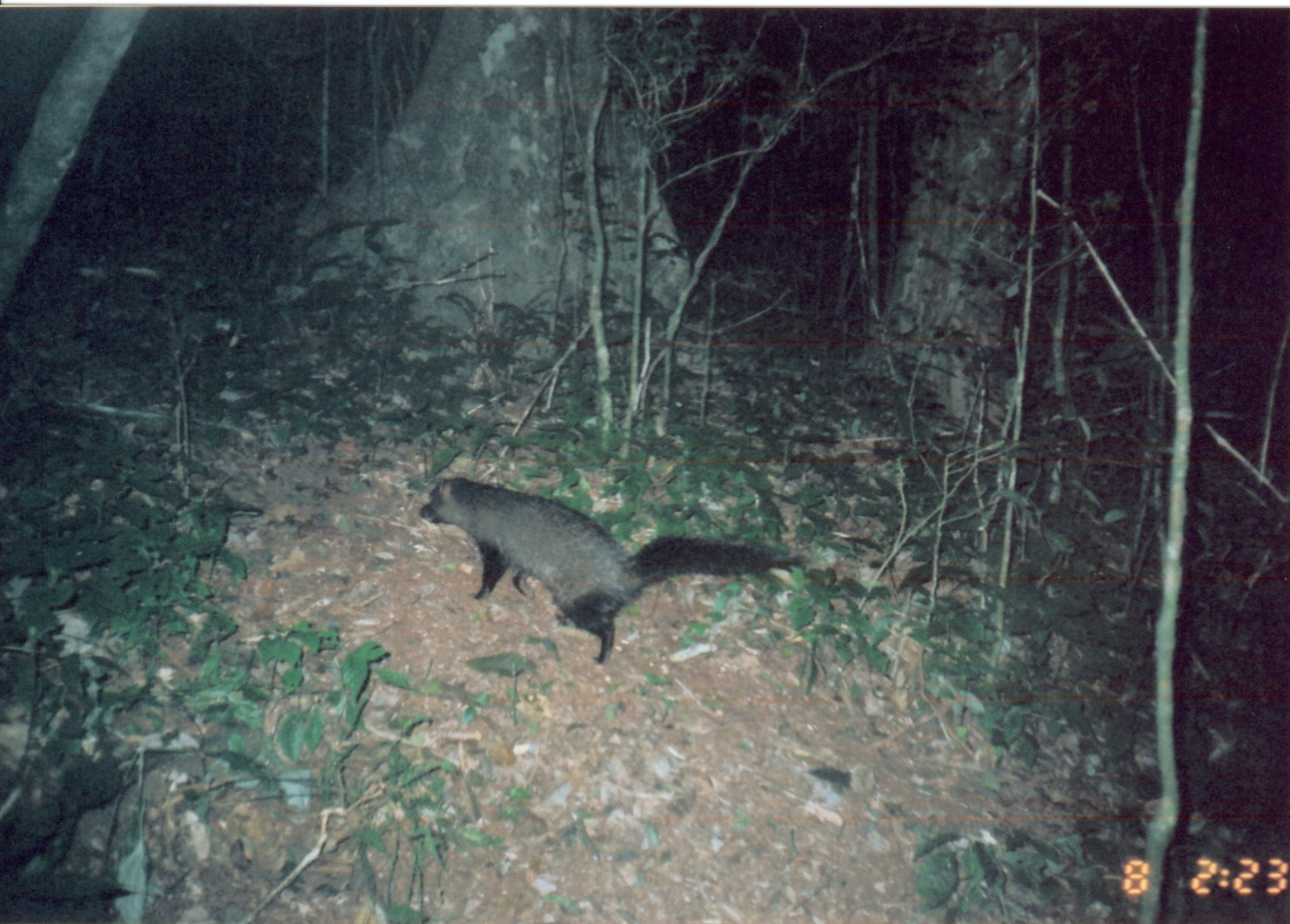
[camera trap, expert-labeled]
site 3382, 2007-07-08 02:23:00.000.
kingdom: Animalia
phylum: Chordata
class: Mammalia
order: Carnivora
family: Herpestidae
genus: Bdeogale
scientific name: Bdeogale crassicauda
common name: bushy-tailed mongoose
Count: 1.